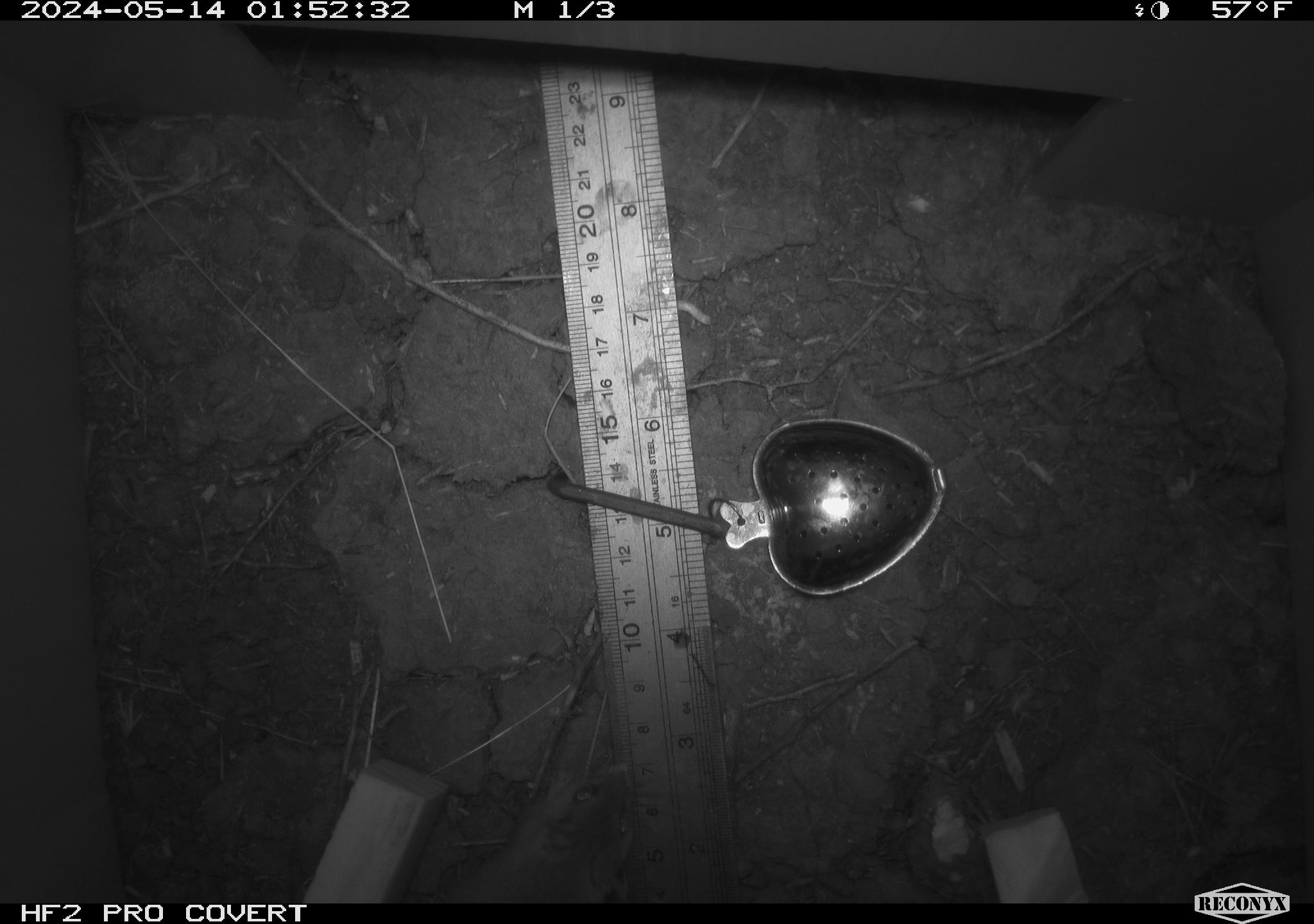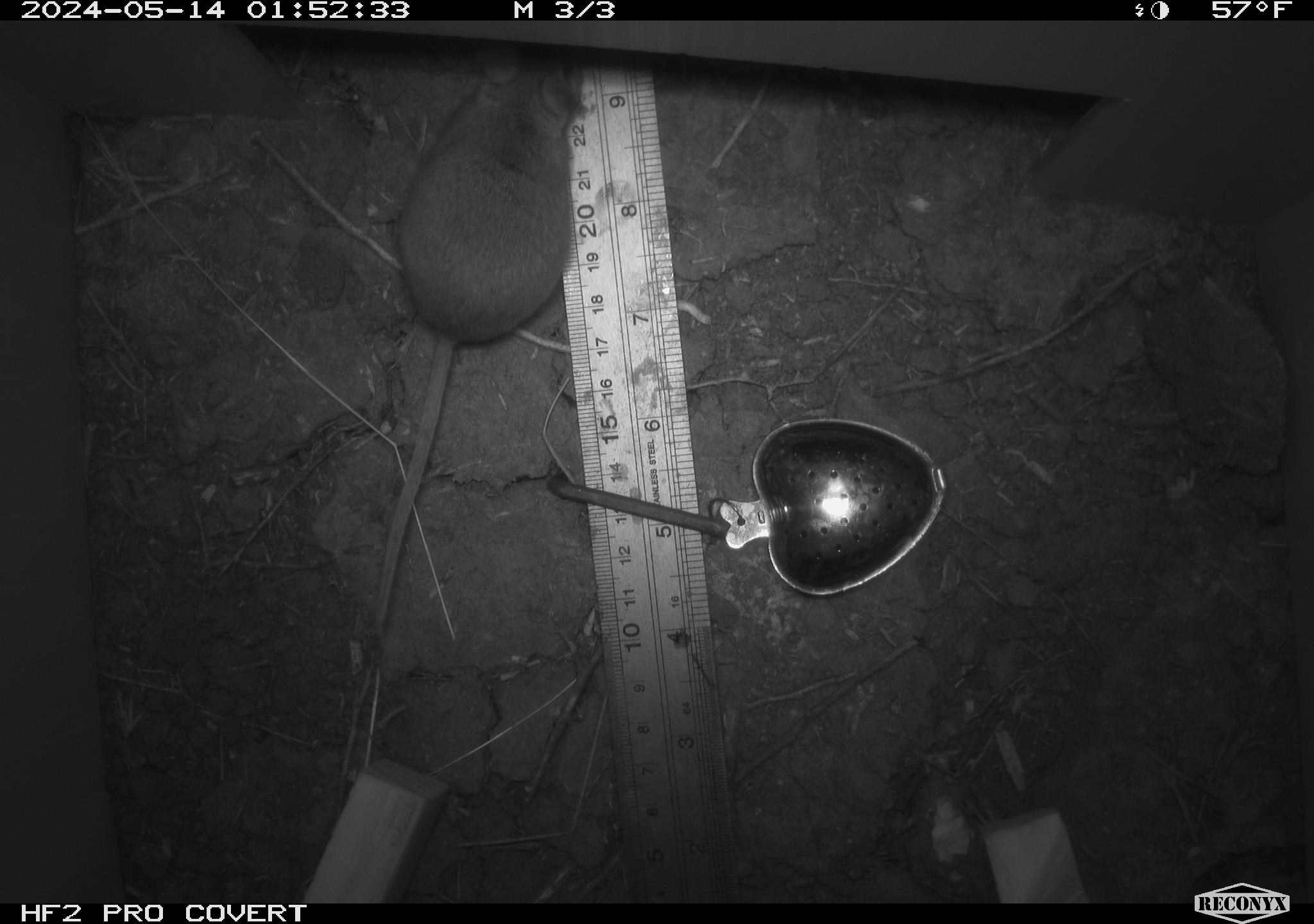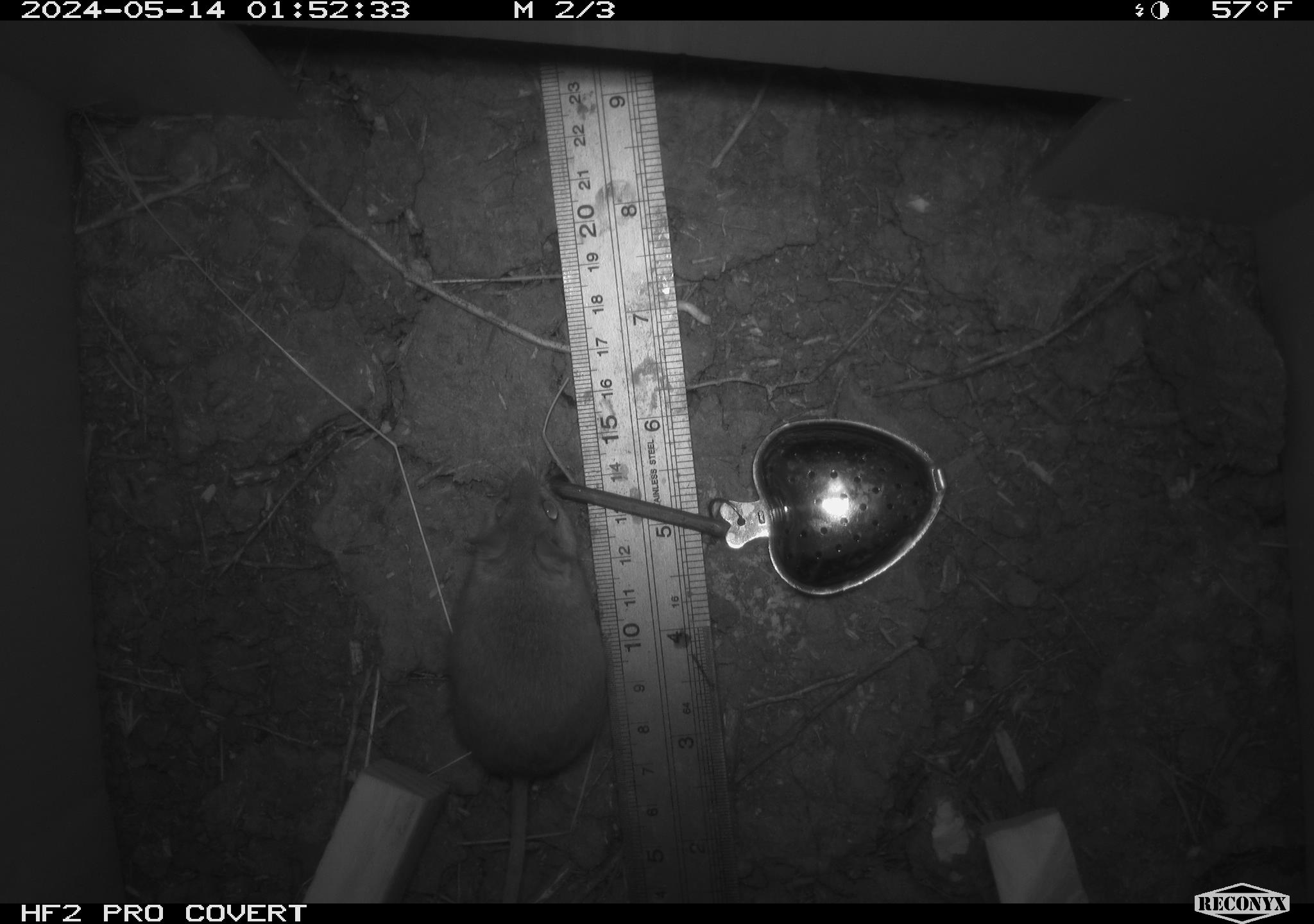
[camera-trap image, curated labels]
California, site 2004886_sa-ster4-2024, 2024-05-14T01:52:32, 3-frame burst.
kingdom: Animalia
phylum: Chordata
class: Mammalia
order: Rodentia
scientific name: Rodentia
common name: mouse species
Mouse species (Rodentia).